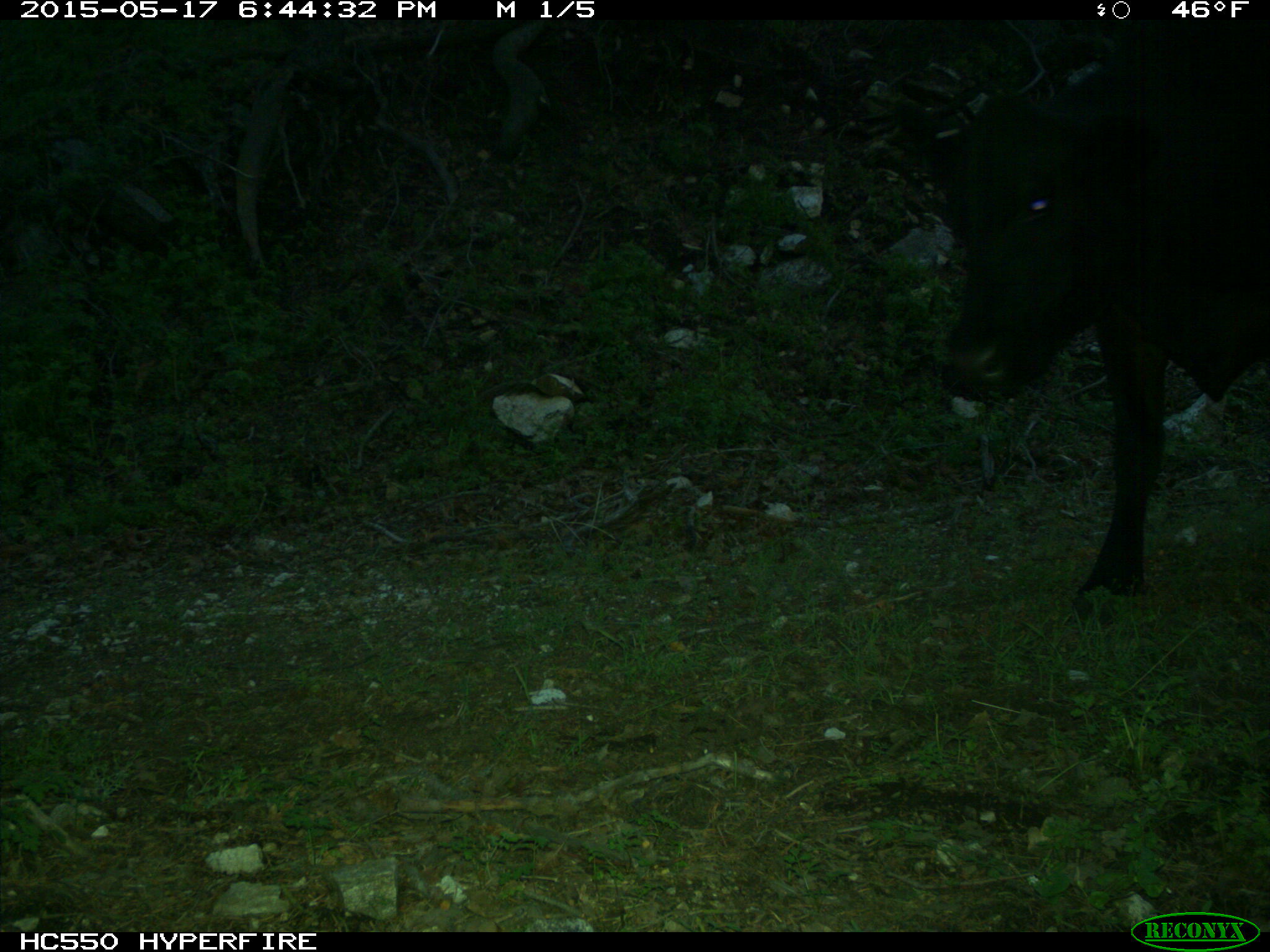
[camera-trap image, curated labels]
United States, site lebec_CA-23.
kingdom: Animalia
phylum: Chordata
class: Mammalia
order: Artiodactyla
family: Bovidae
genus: Bos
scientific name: Bos taurus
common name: domestic cow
Bos taurus (domestic cow).